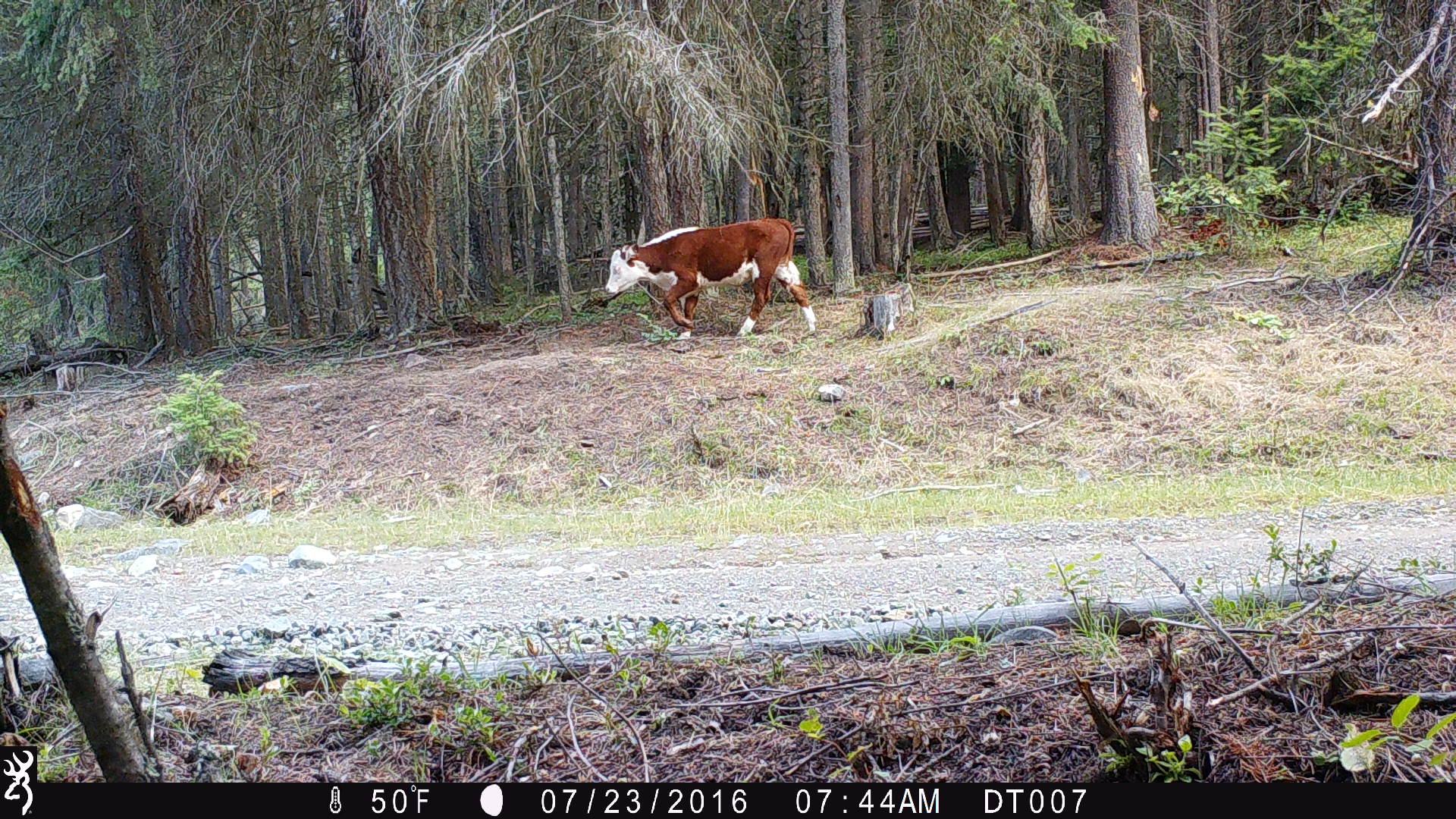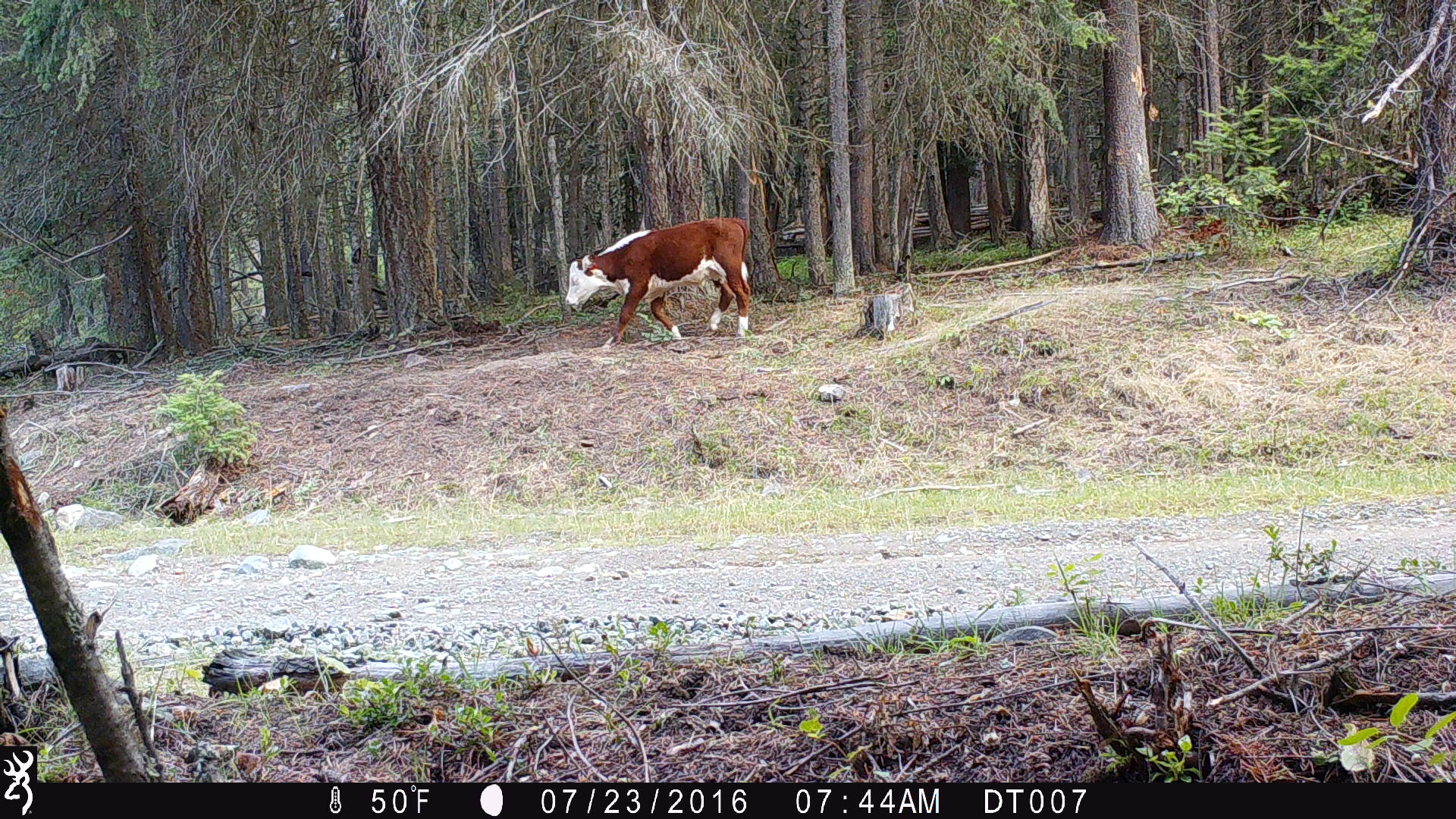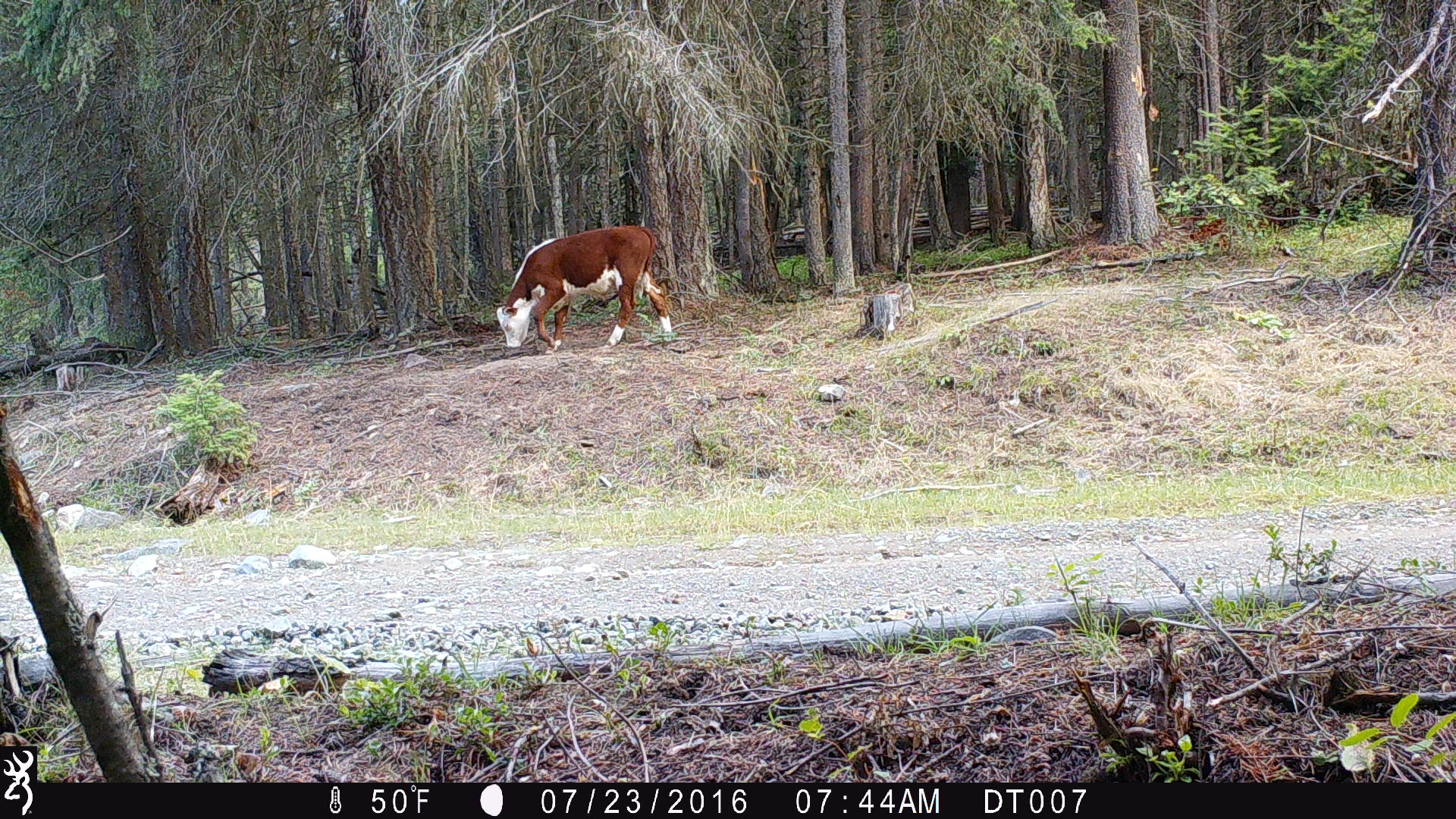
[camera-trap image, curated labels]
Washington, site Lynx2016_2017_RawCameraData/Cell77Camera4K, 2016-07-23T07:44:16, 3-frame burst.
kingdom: Animalia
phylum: Chordata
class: Mammalia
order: Artiodactyla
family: Bovidae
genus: Bos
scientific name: Bos taurus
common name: domestic cattle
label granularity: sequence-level